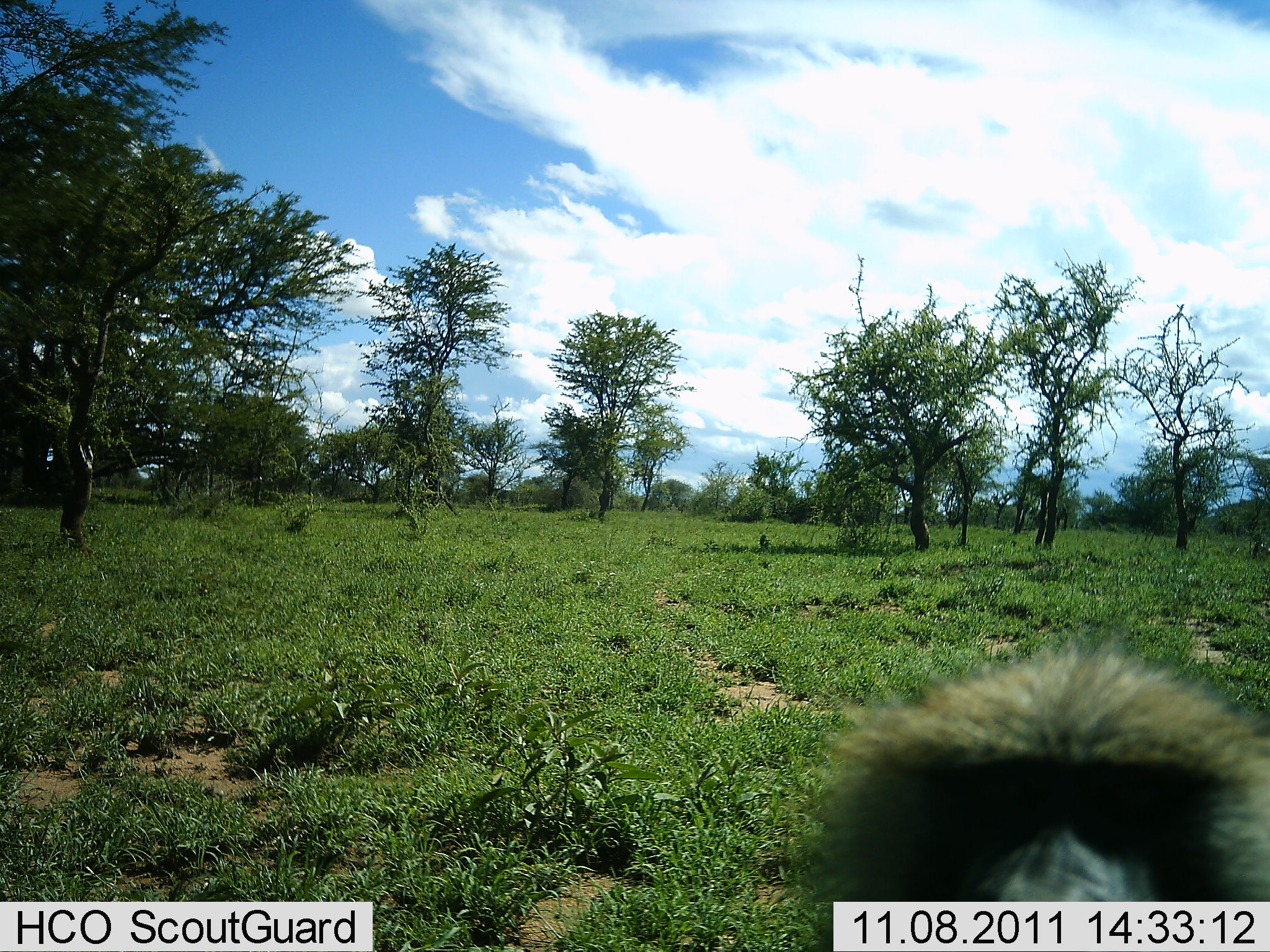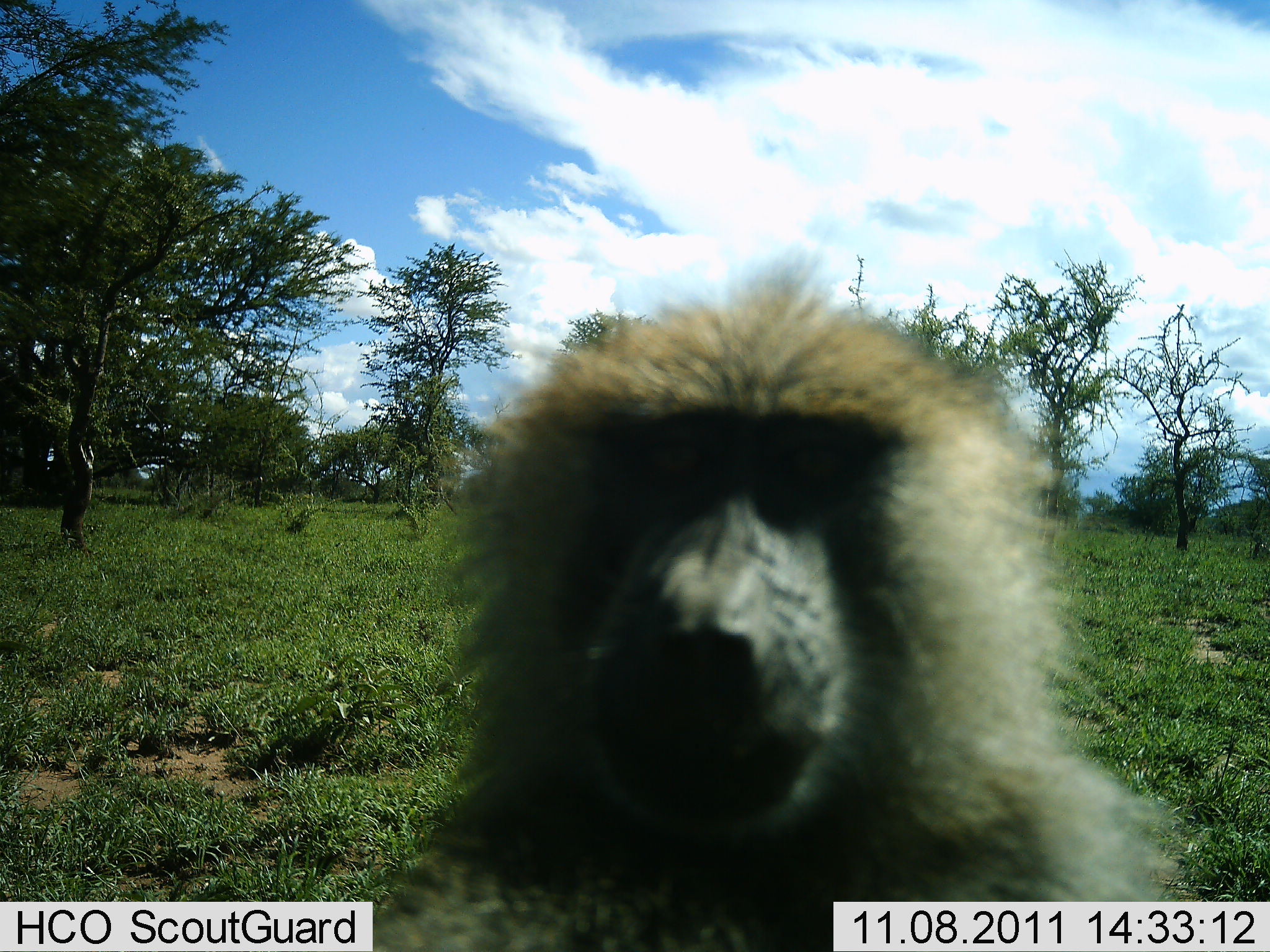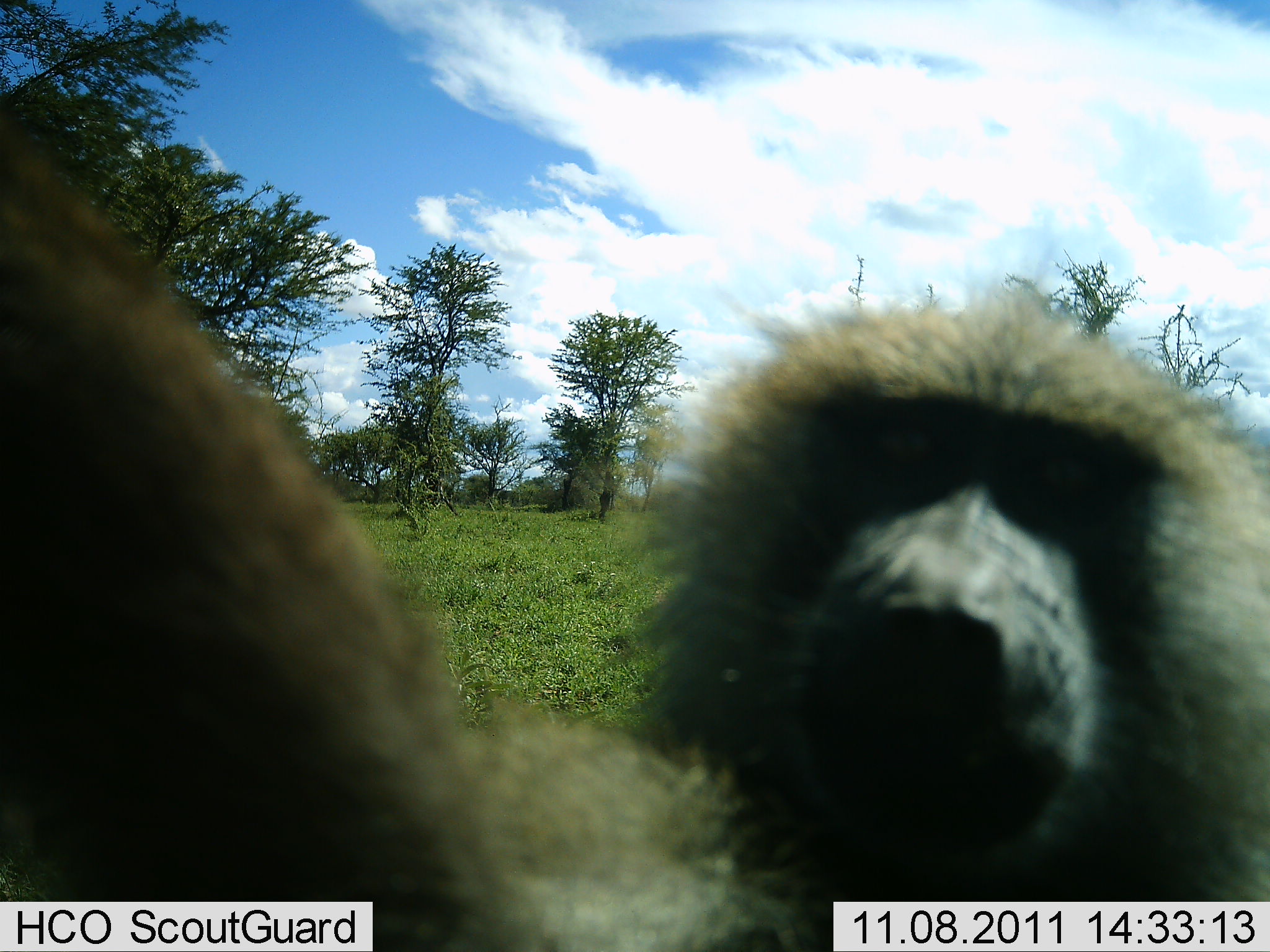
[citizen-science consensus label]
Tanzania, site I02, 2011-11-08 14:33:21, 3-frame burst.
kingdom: Animalia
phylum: Chordata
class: Mammalia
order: Primates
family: Cercopithecidae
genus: Papio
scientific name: Papio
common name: baboon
Baboon (Papio), count 1. Behavior (volunteer vote fractions): standing 25%, resting 0%, moving 42%, interacting 50%. Young present (vote fraction): 0%. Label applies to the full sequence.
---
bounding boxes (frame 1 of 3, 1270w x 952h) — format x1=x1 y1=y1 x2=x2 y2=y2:
animal: x1=779 y1=621 x2=1270 y2=952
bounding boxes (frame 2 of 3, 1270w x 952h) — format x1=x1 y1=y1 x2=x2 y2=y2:
animal: x1=351 y1=266 x2=1173 y2=952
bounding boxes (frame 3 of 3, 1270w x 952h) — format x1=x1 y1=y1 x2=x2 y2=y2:
animal: x1=0 y1=121 x2=1270 y2=952